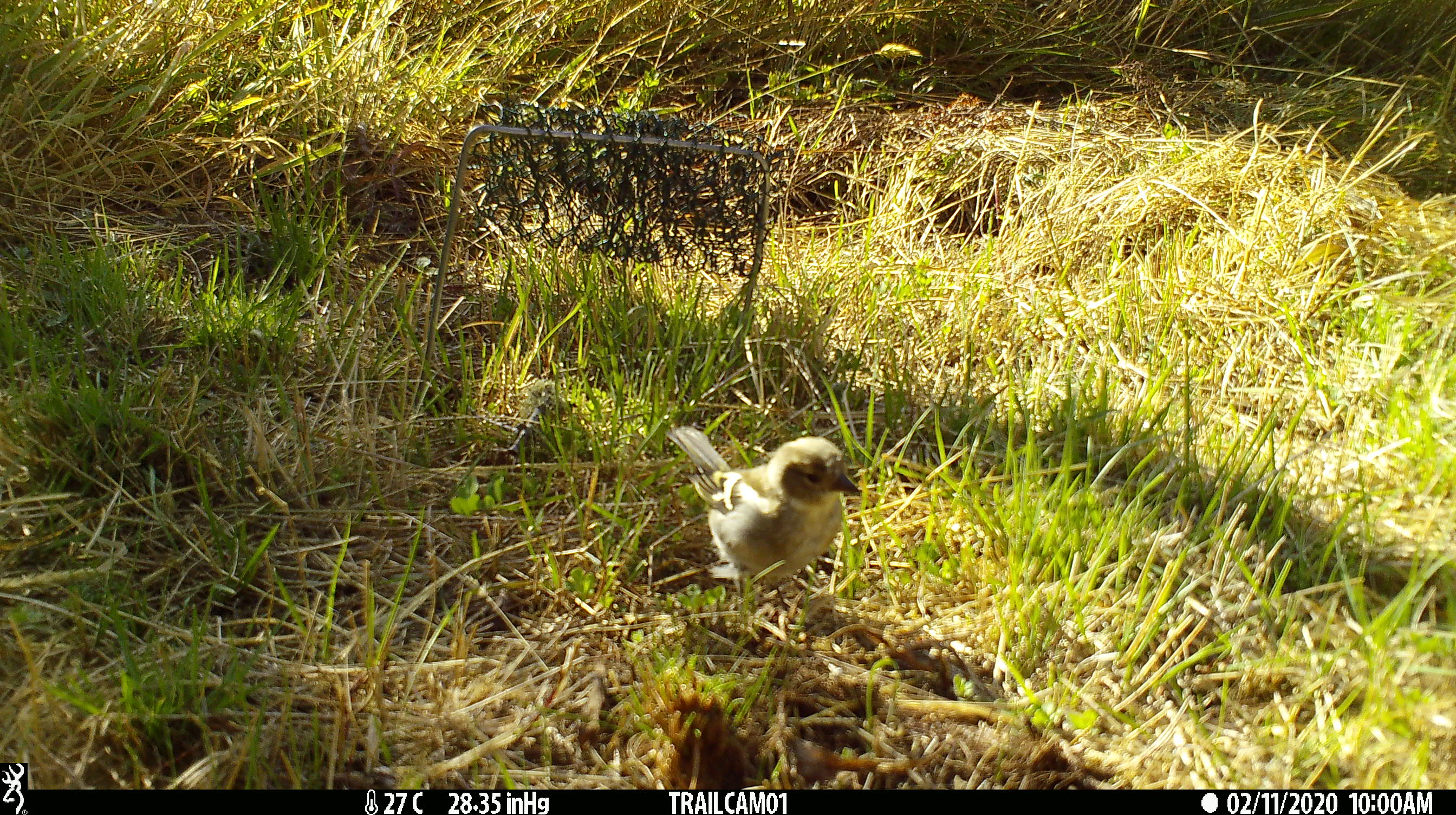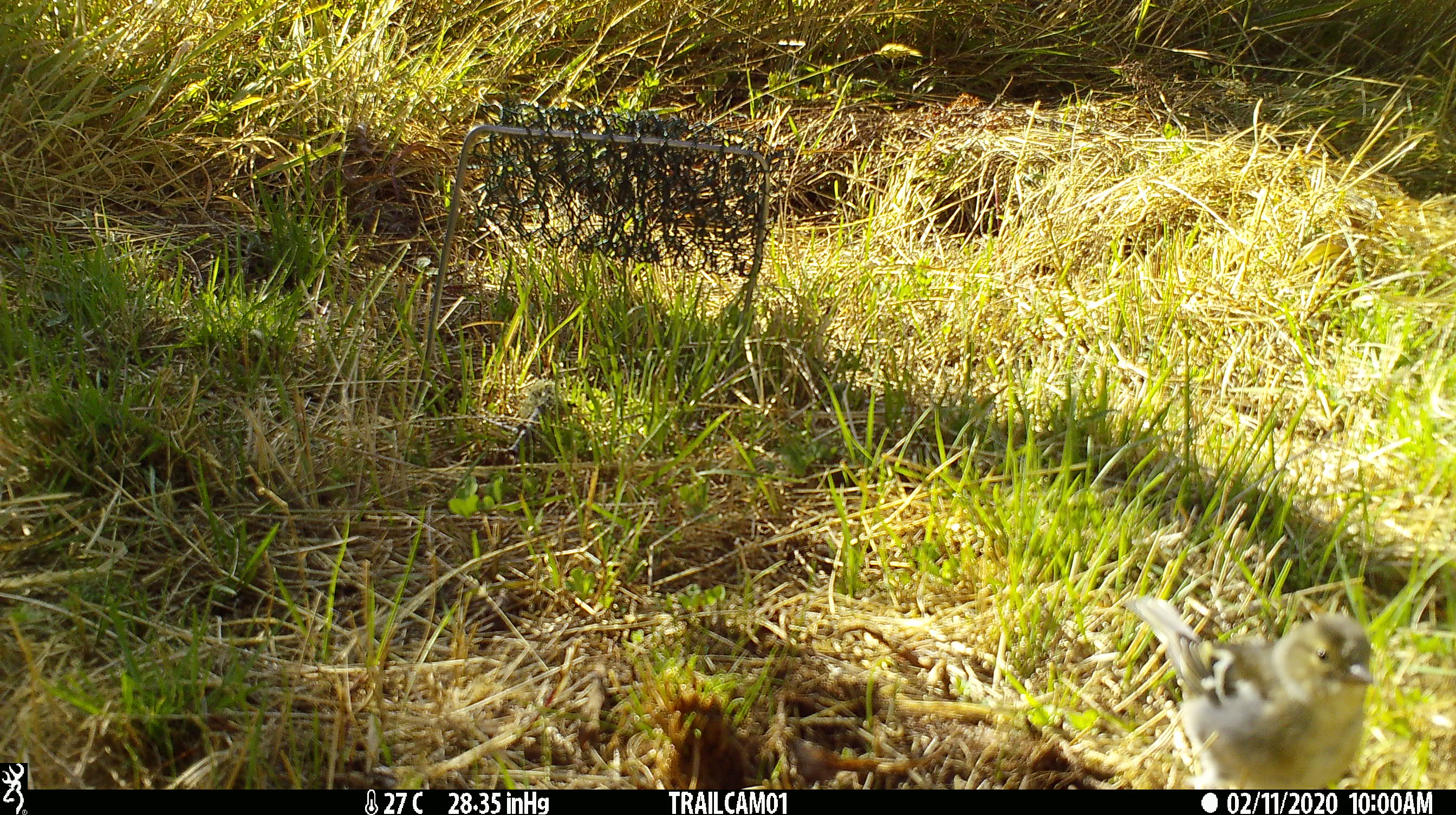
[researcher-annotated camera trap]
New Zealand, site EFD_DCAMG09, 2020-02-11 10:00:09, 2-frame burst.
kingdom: Animalia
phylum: Chordata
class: Aves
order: Passeriformes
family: Fringillidae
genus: Fringilla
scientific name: Fringilla coelebs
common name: common chaffinch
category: chaffinch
Chaffinch (common chaffinch) (Fringilla coelebs).